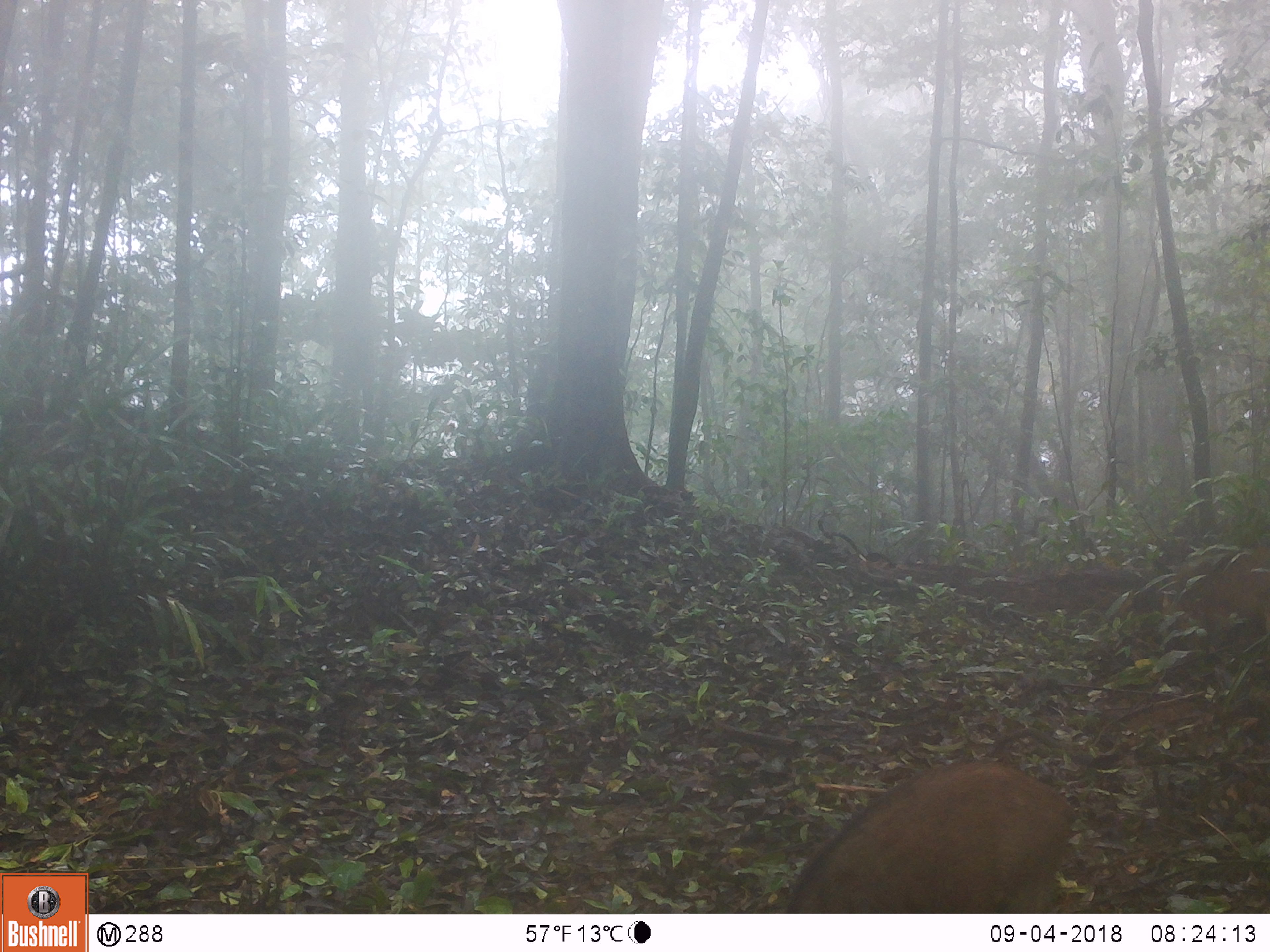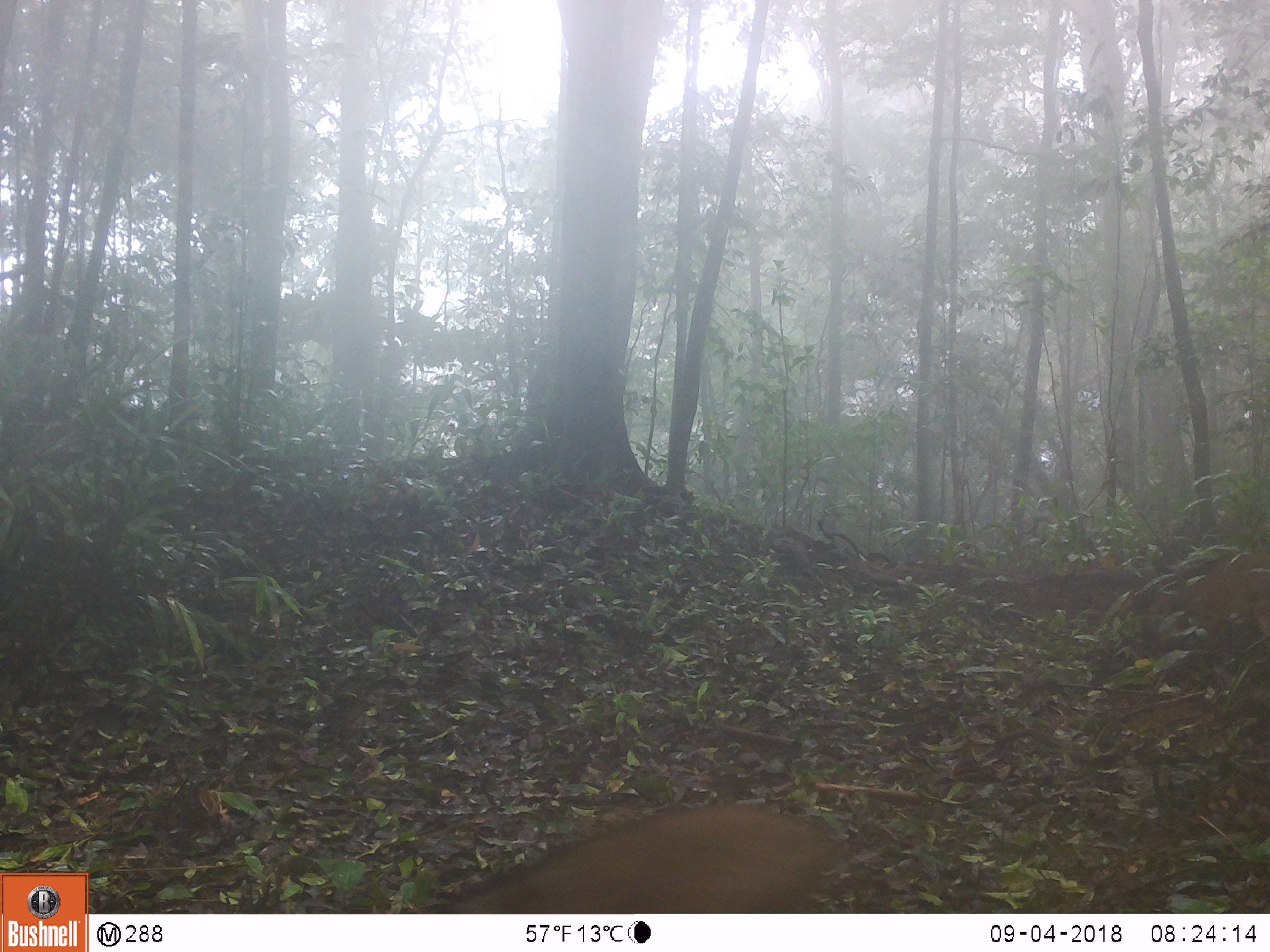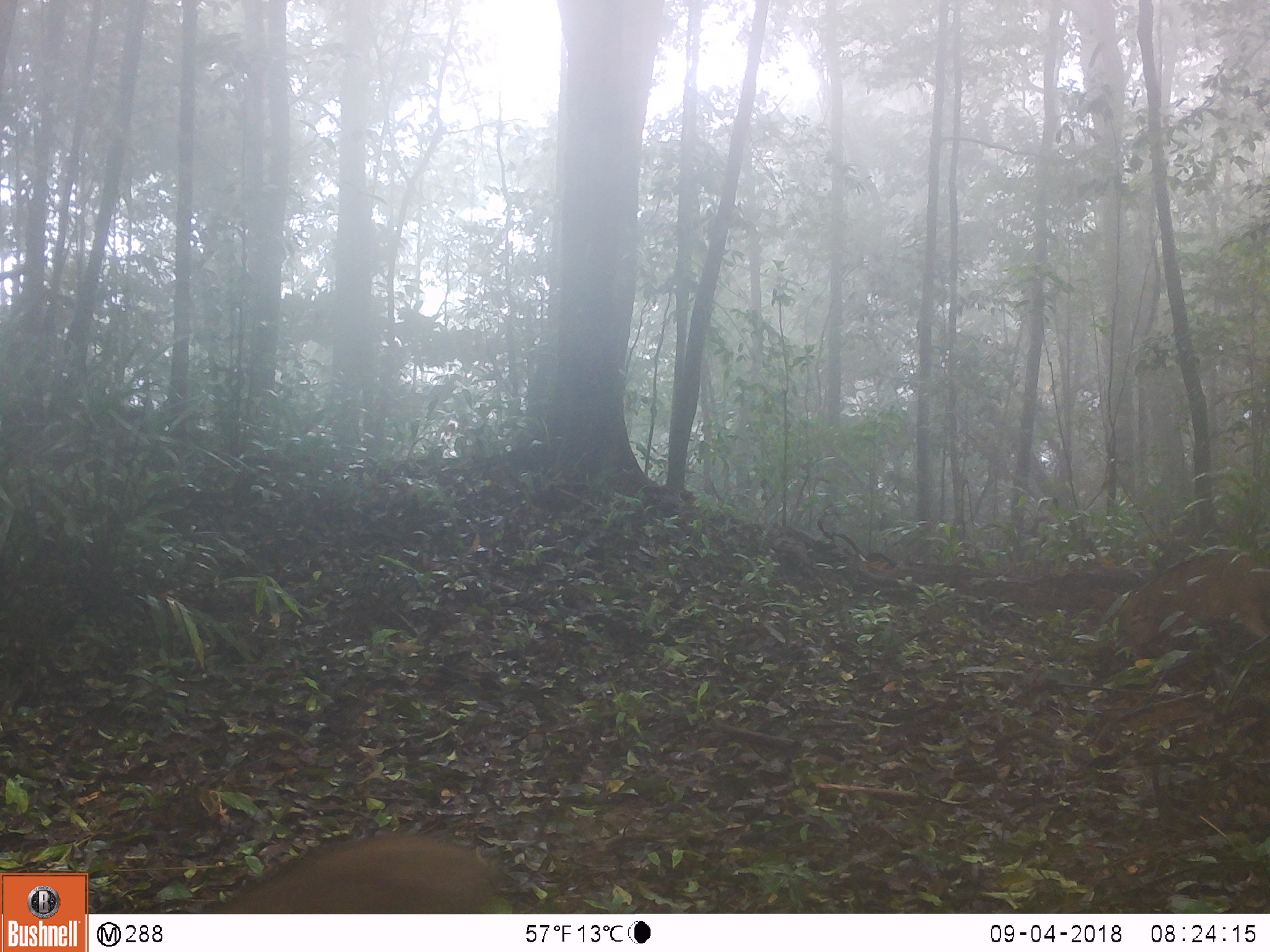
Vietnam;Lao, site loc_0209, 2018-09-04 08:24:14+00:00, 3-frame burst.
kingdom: Animalia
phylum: Chordata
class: Mammalia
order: Artiodactyla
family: Suidae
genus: Sus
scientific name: Sus scrofa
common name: eurasian wild pig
Eurasian wild pig (Sus scrofa). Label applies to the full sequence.